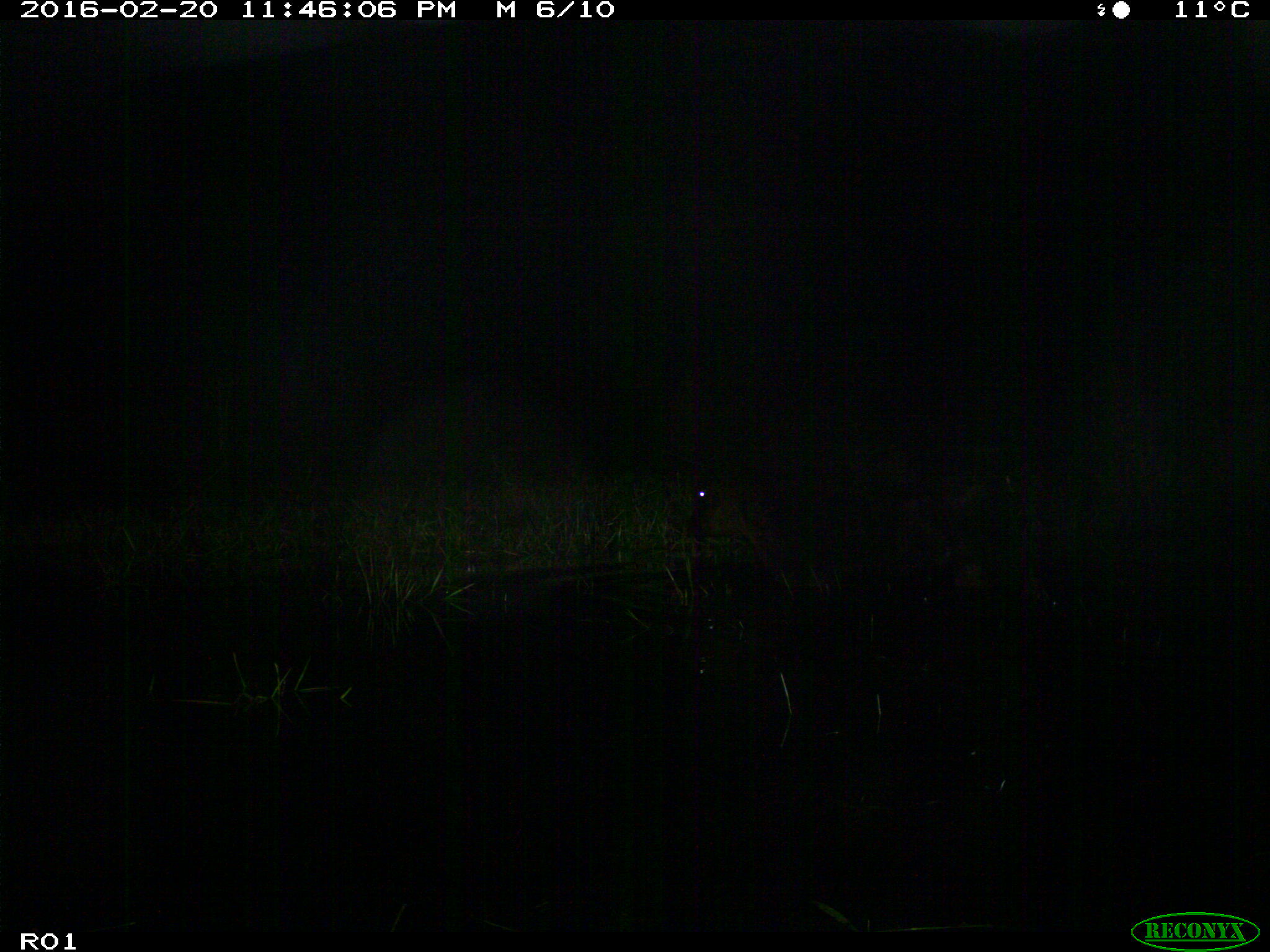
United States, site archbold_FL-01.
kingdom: Animalia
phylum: Chordata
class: Mammalia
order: Artiodactyla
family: Bovidae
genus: Bos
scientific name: Bos taurus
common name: domestic cow